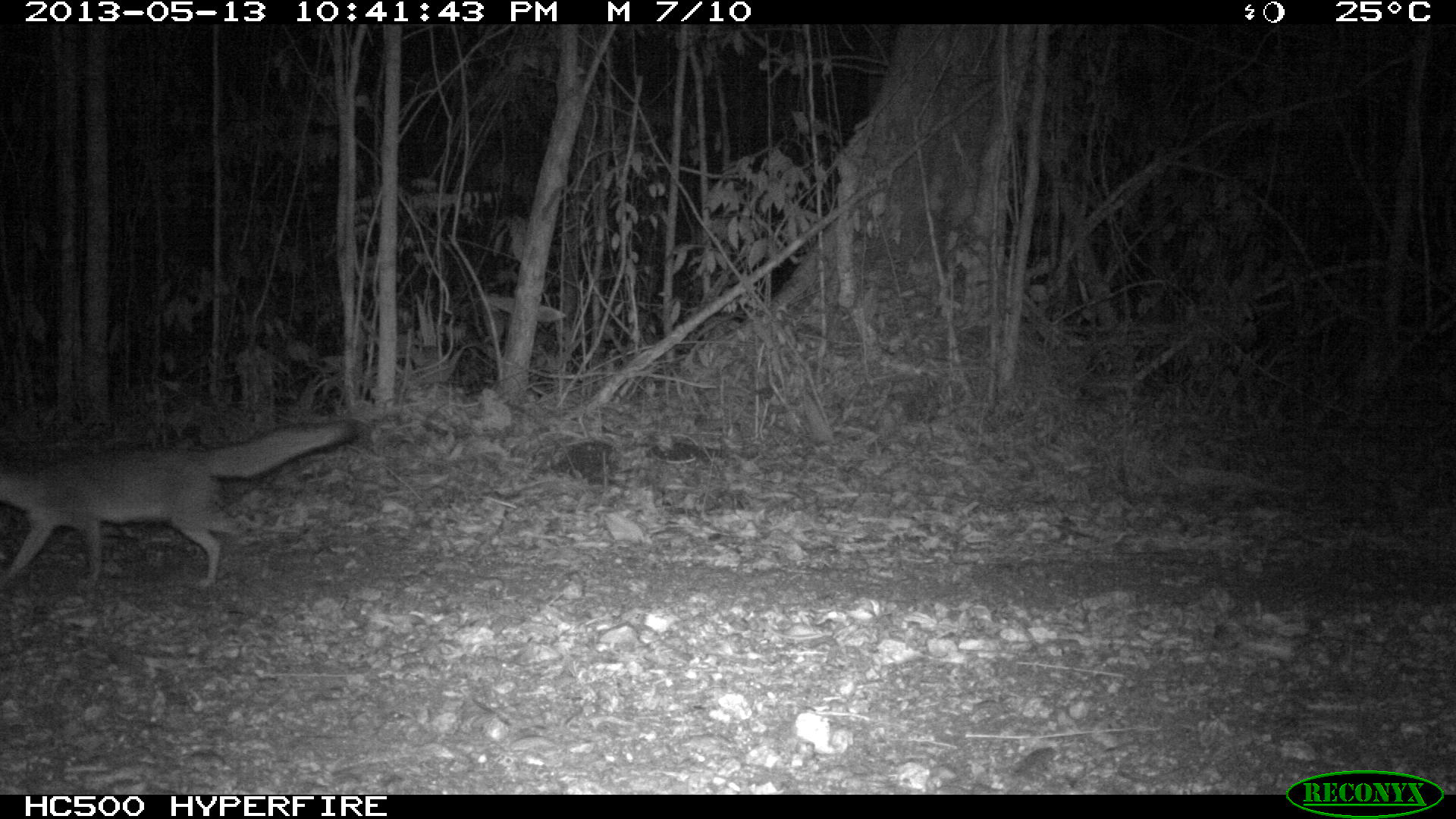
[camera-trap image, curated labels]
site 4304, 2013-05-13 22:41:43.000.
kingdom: Animalia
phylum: Chordata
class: Mammalia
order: Carnivora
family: Canidae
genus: Urocyon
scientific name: Urocyon cinereoargenteus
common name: gray fox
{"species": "Urocyon cinereoargenteus (gray fox)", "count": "1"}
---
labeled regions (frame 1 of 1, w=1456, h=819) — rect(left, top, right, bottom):
urocyon cinereoargenteus: rect(1, 418, 361, 588)